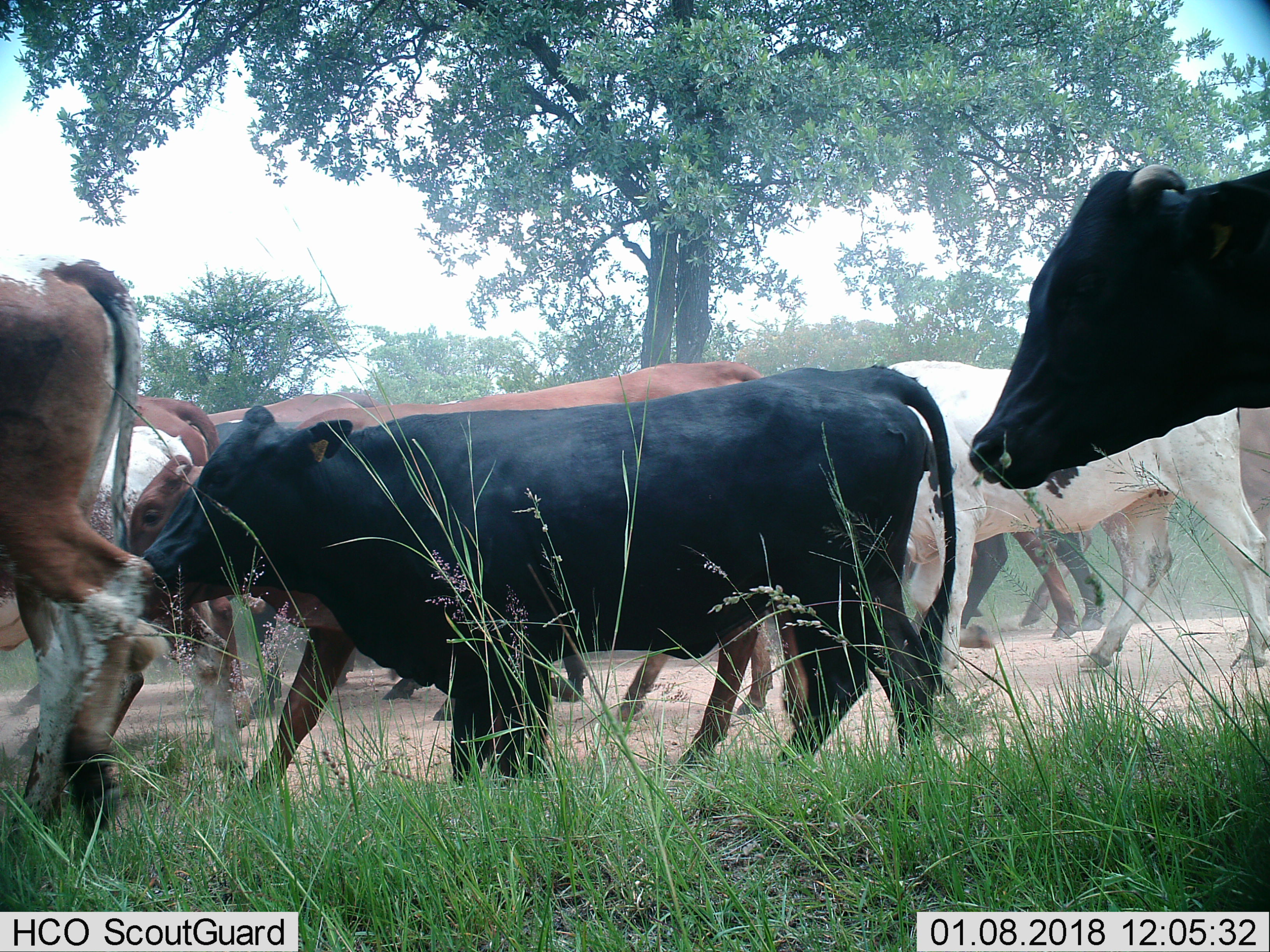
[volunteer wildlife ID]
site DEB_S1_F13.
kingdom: Animalia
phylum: Chordata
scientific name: Vertebrata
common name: domestic animal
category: domesticanimal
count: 11-50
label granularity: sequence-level